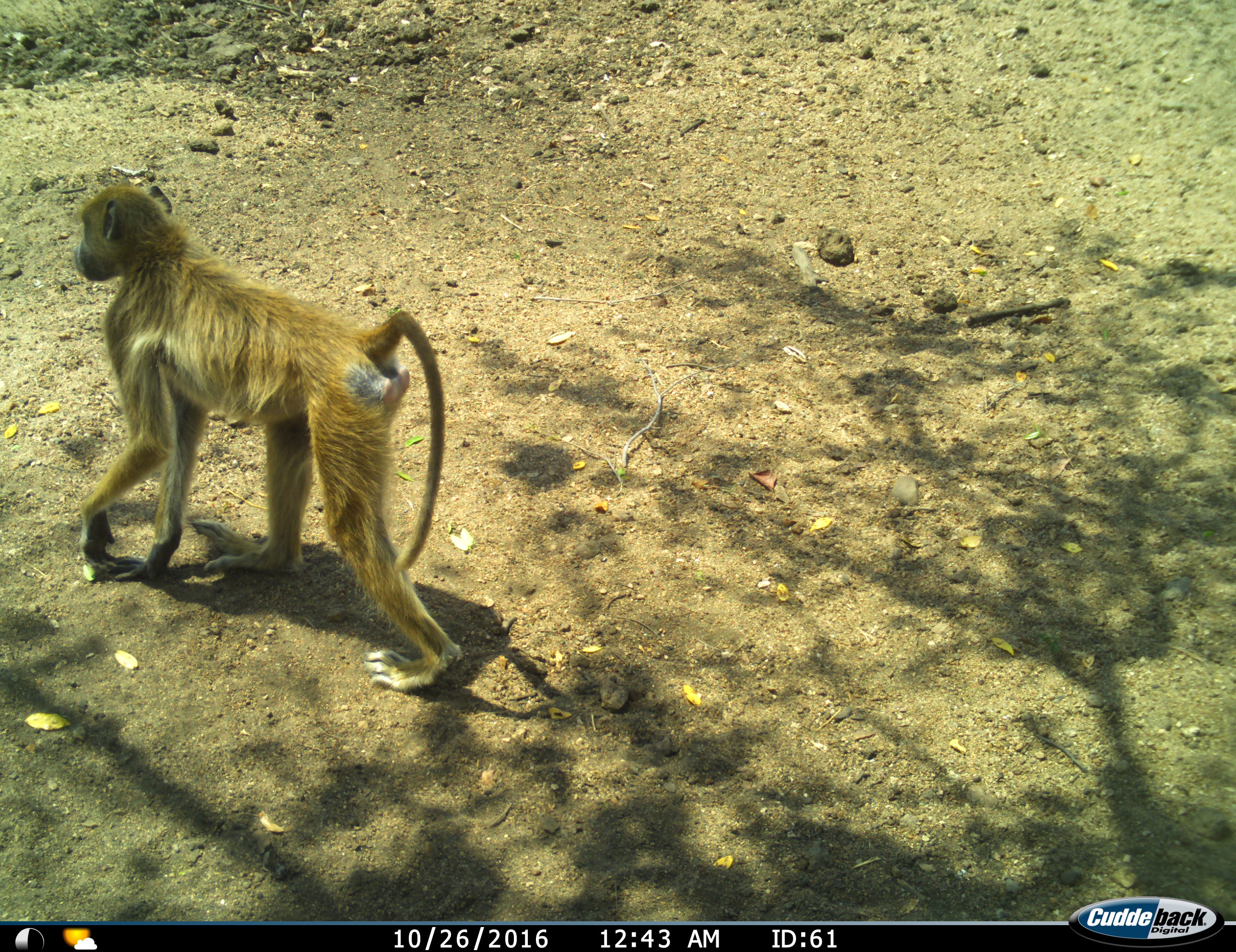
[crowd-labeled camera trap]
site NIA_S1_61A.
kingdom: Animalia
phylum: Chordata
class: Mammalia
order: Primates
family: Cercopithecidae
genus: Papio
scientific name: Papio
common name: baboon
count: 1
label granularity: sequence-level